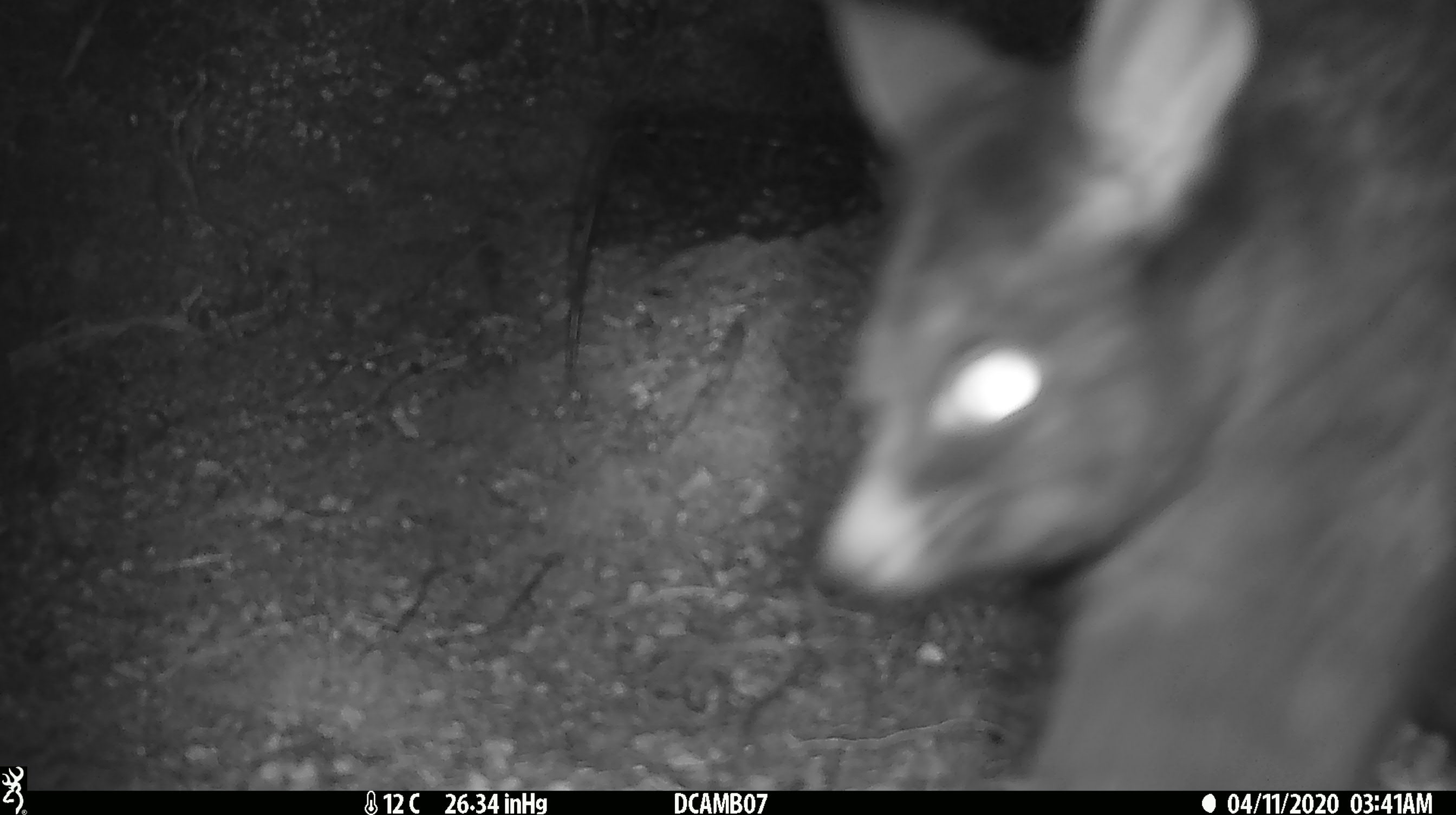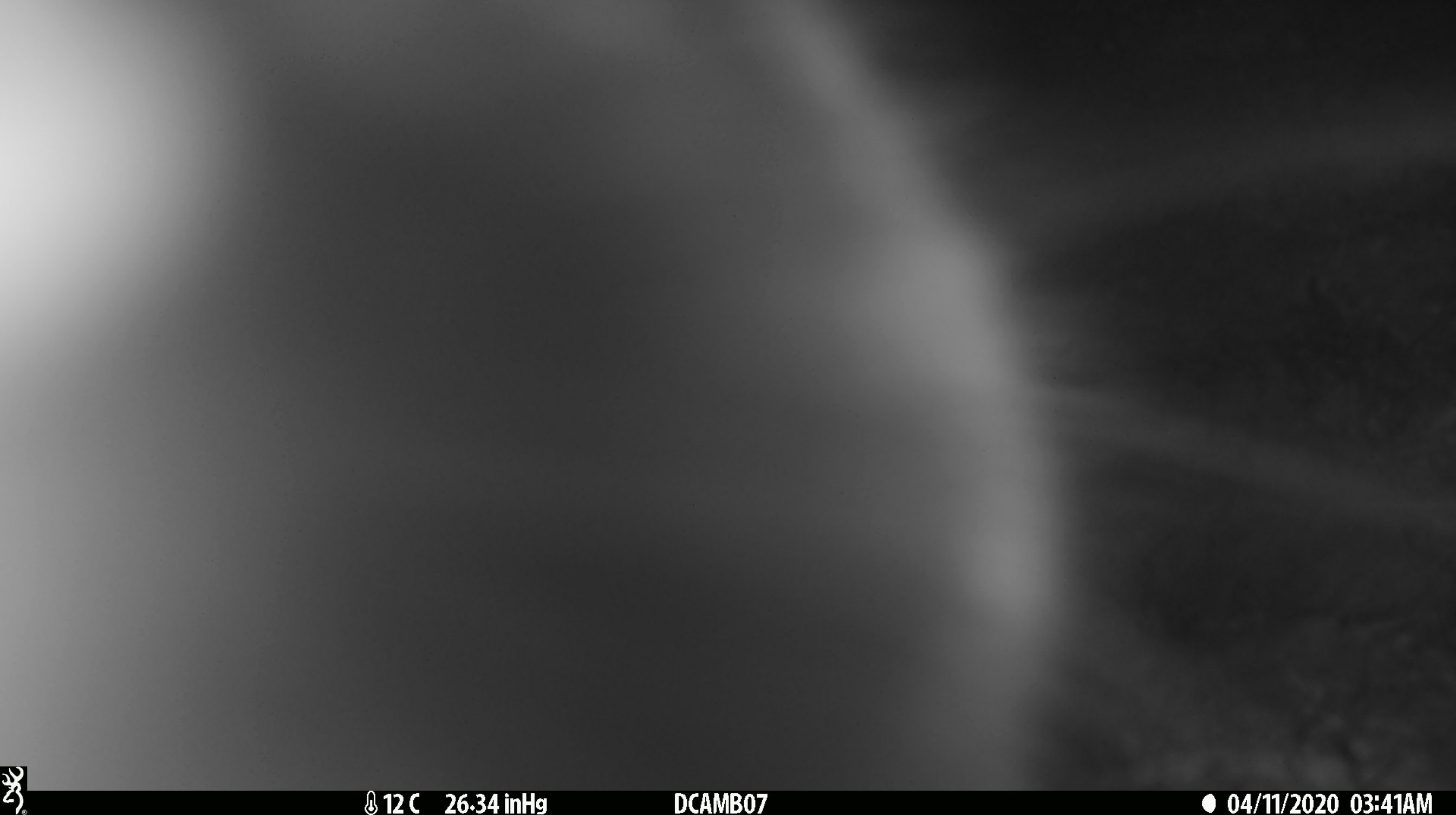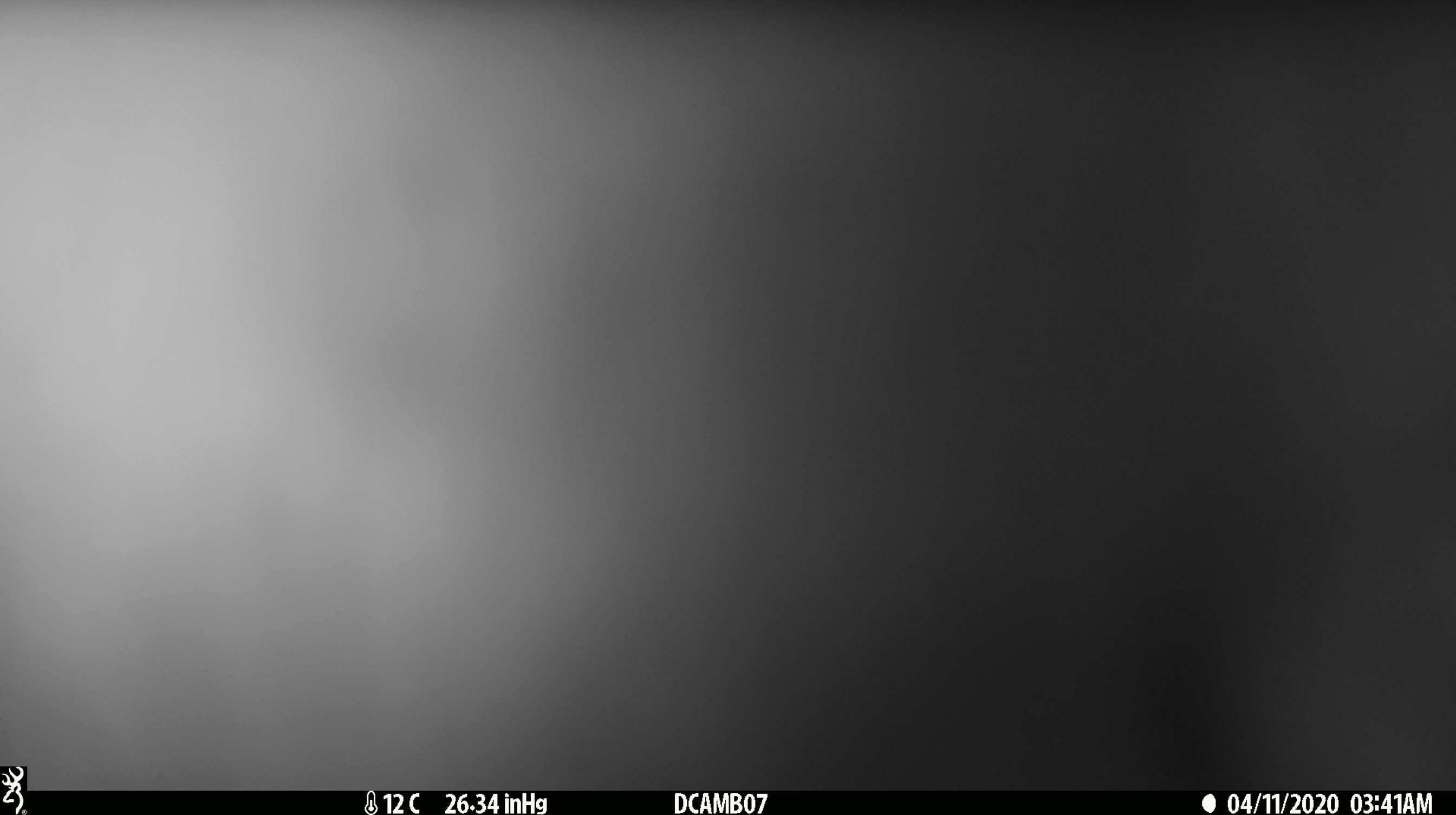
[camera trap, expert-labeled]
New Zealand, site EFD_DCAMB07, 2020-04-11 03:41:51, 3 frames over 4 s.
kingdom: Animalia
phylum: Chordata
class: Mammalia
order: Diprotodontia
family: Phalangeridae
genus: Trichosurus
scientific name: Trichosurus vulpecula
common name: common brushtail possum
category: possum